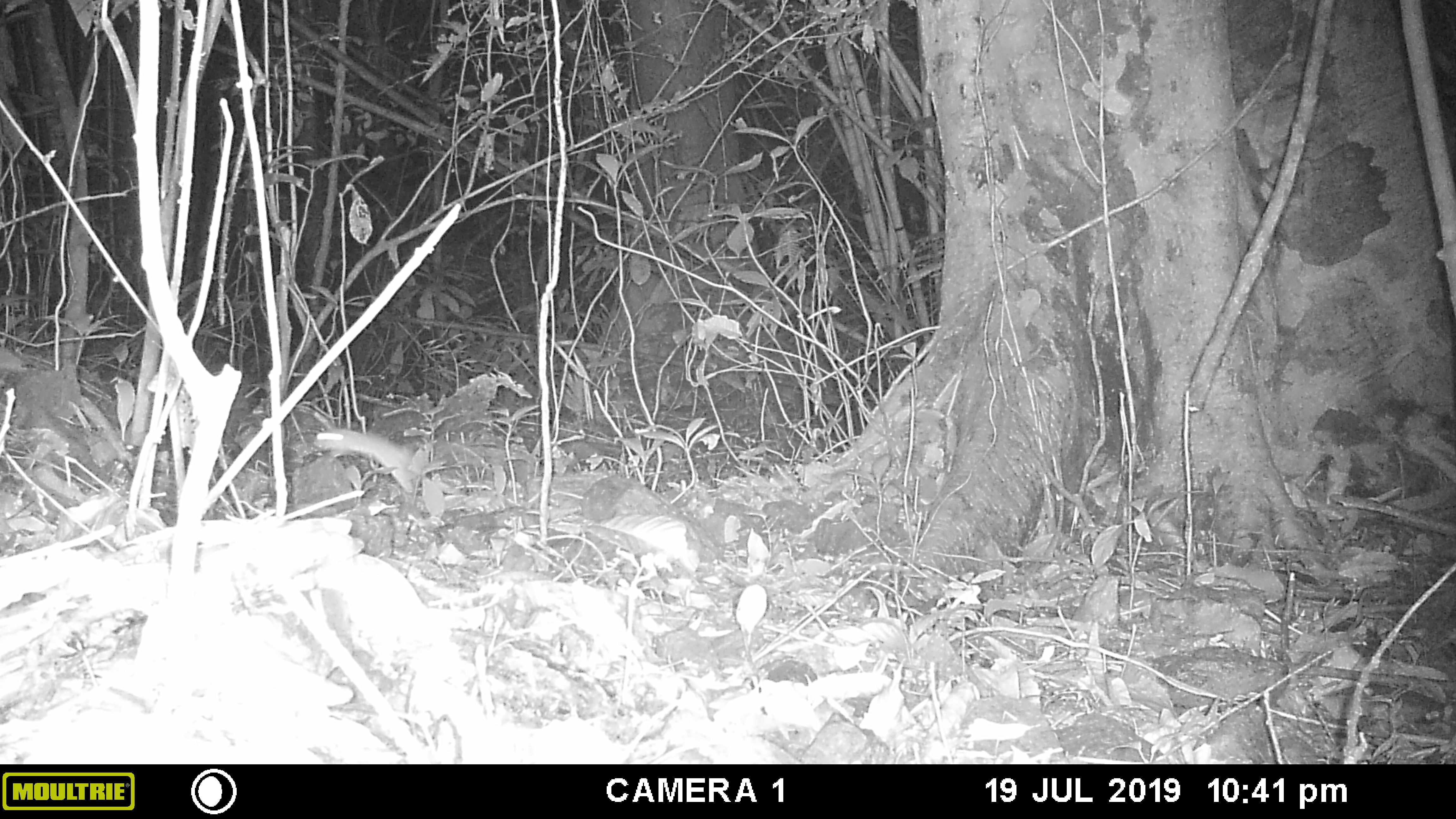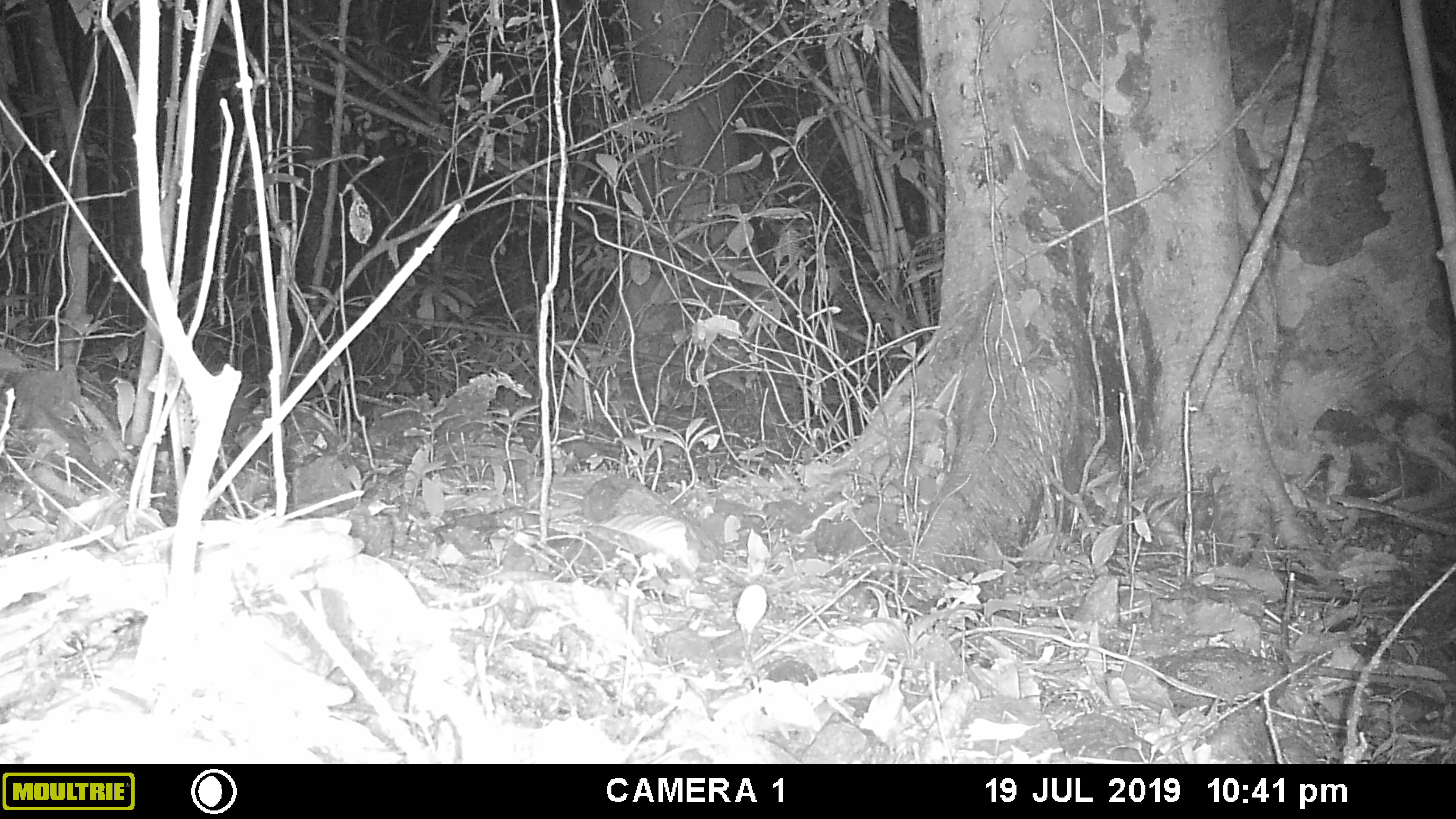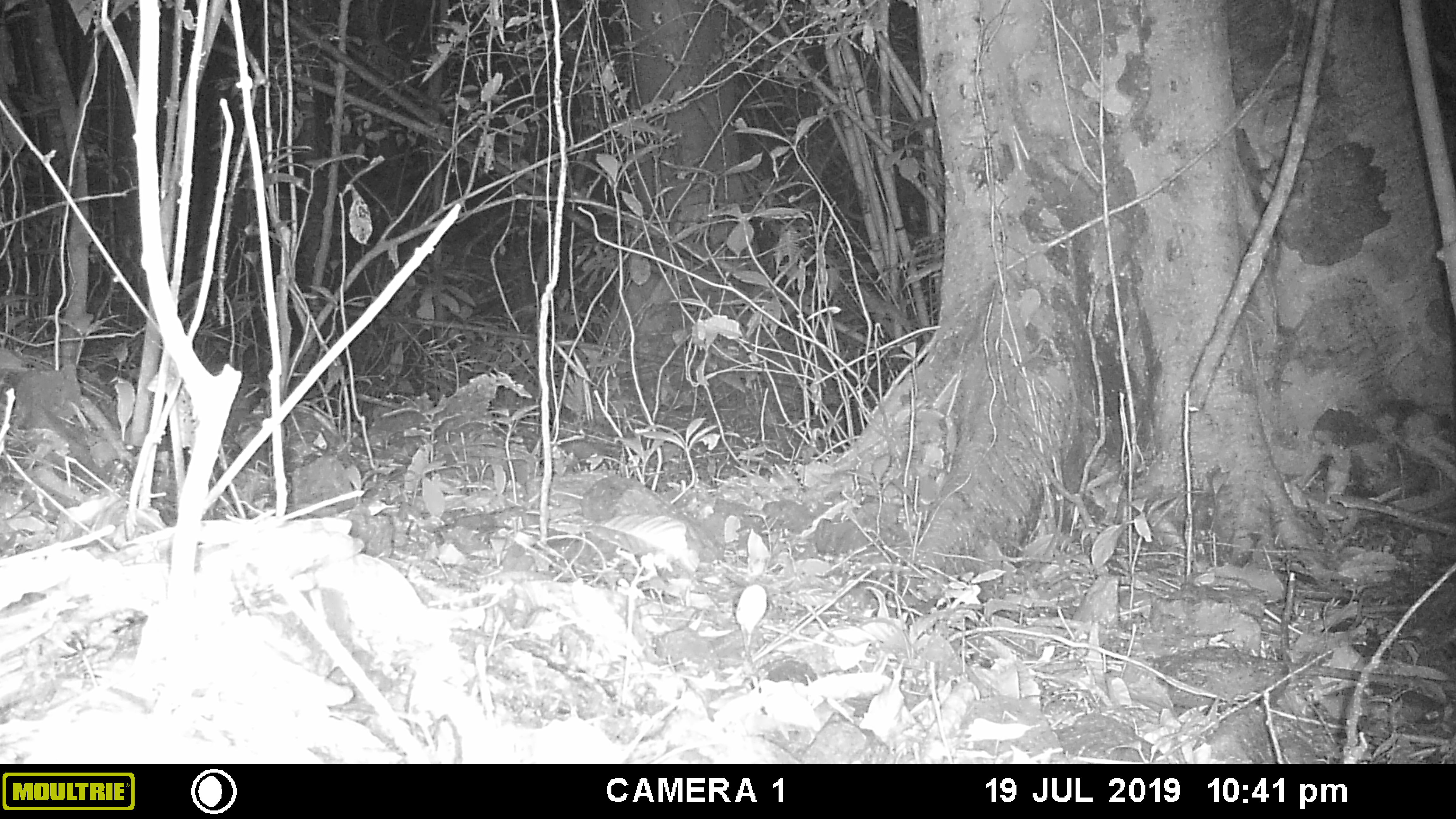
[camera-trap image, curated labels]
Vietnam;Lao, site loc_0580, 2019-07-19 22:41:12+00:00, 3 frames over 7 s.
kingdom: Animalia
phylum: Chordata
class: Mammalia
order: Rodentia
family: Muridae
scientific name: Muridae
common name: old-world mice and rats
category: unidentified murid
Unidentified murid (old-world mice and rats) (Muridae). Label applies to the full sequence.